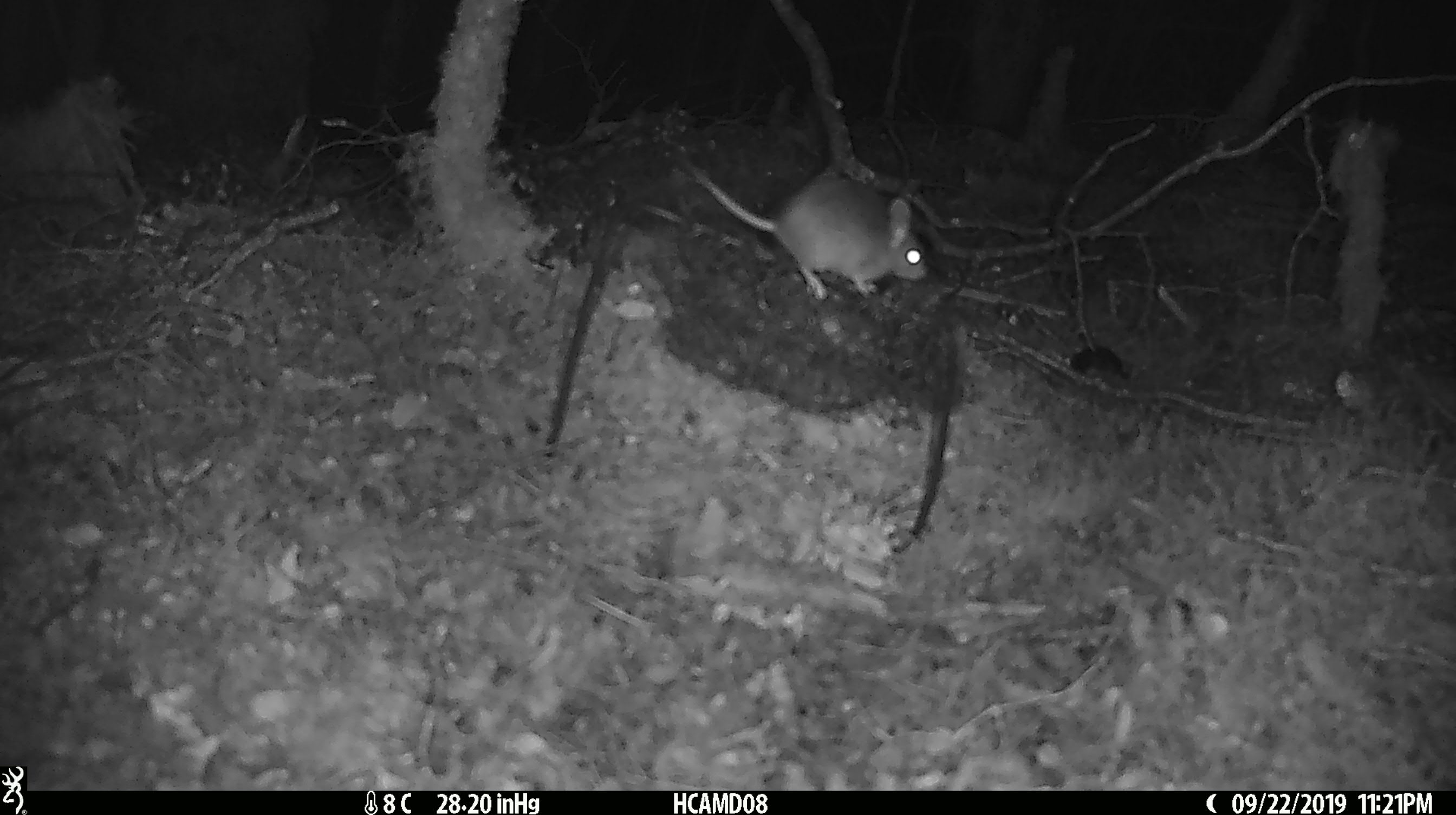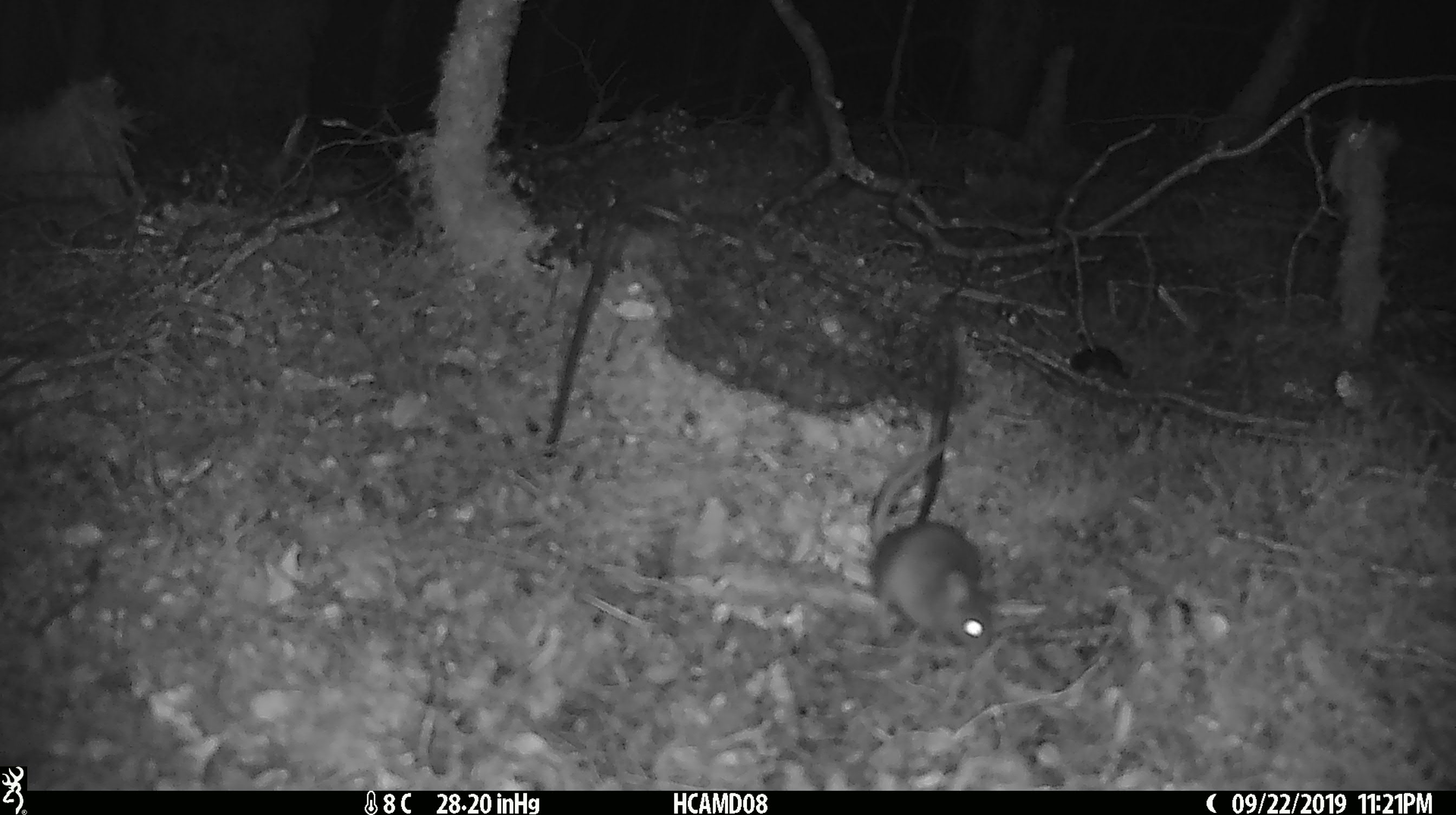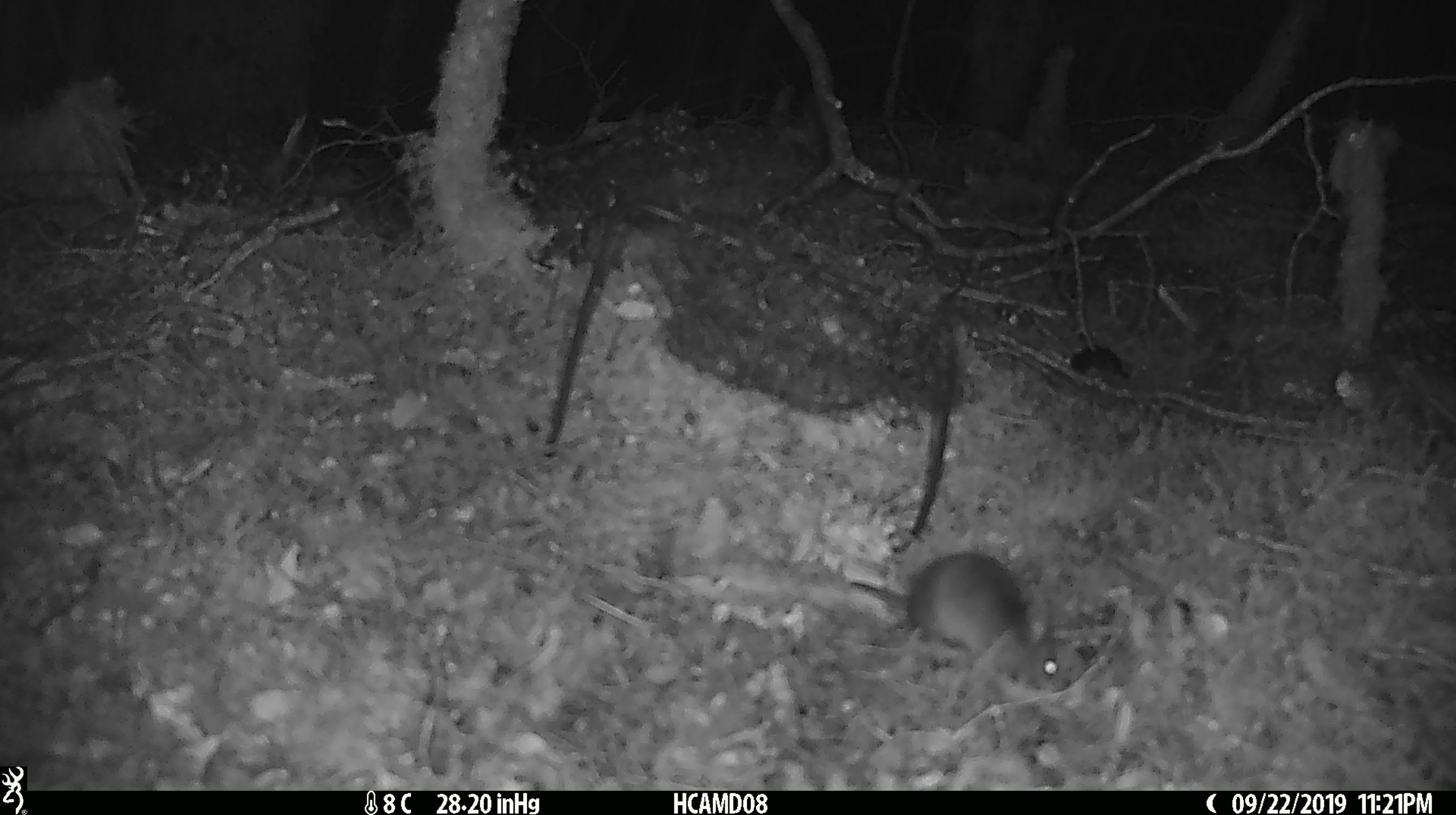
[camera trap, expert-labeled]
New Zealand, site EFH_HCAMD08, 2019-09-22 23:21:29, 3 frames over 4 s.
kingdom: Animalia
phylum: Chordata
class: Mammalia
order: Rodentia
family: Muridae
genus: Mus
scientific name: Mus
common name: mouse